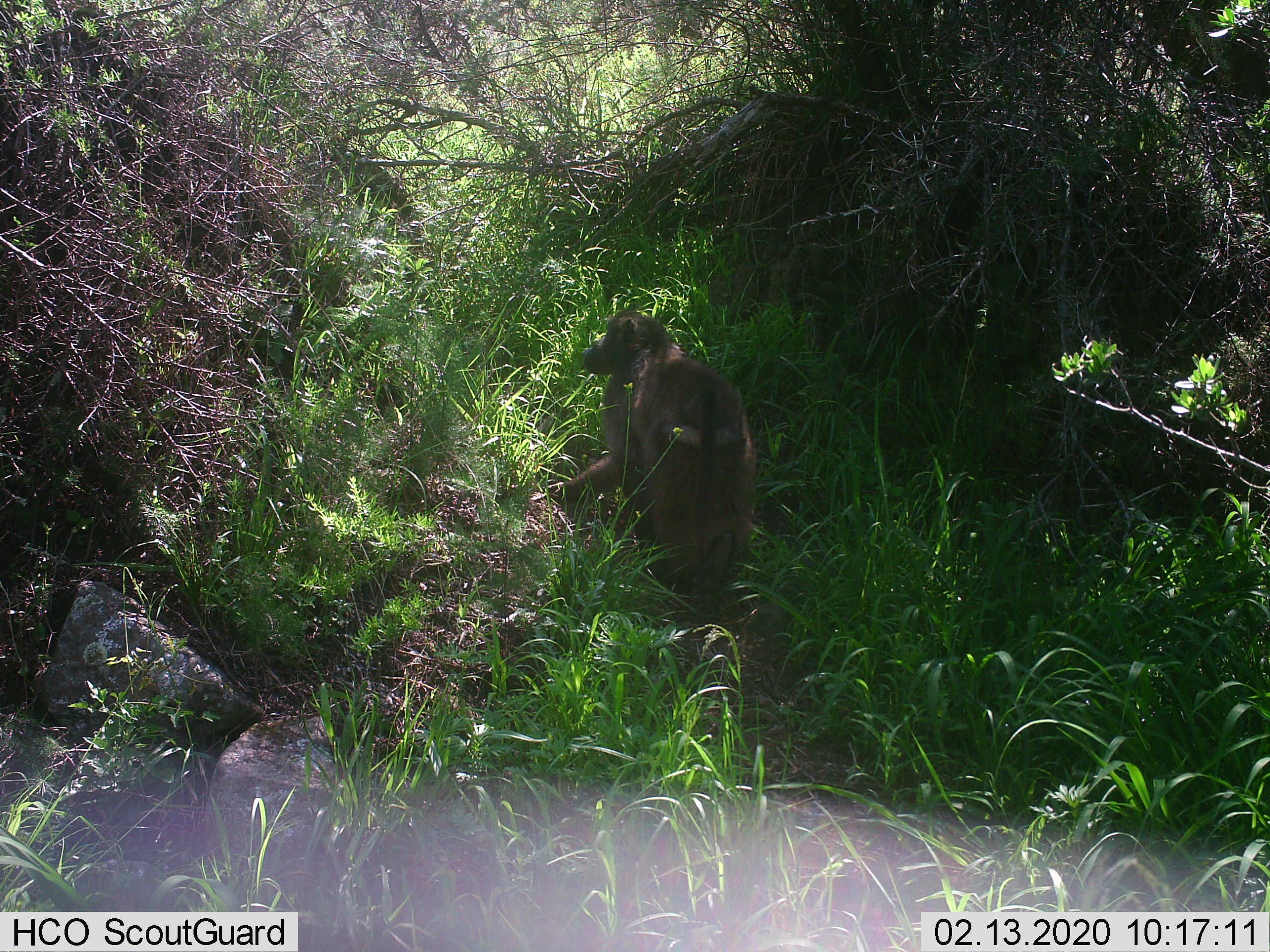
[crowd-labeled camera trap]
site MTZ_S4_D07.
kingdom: Animalia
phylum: Chordata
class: Mammalia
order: Primates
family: Cercopithecidae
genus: Papio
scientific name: Papio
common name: baboon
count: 1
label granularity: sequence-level